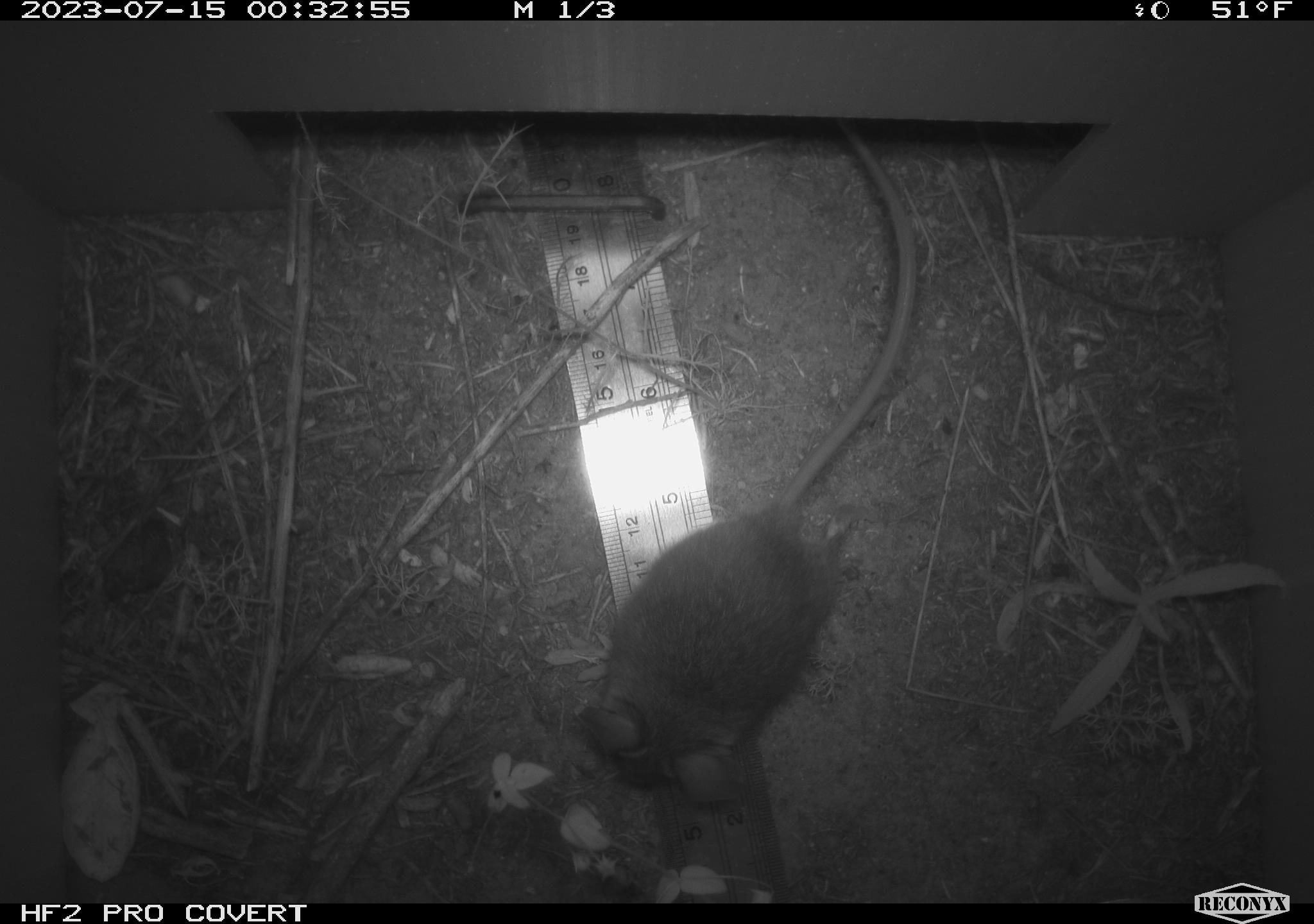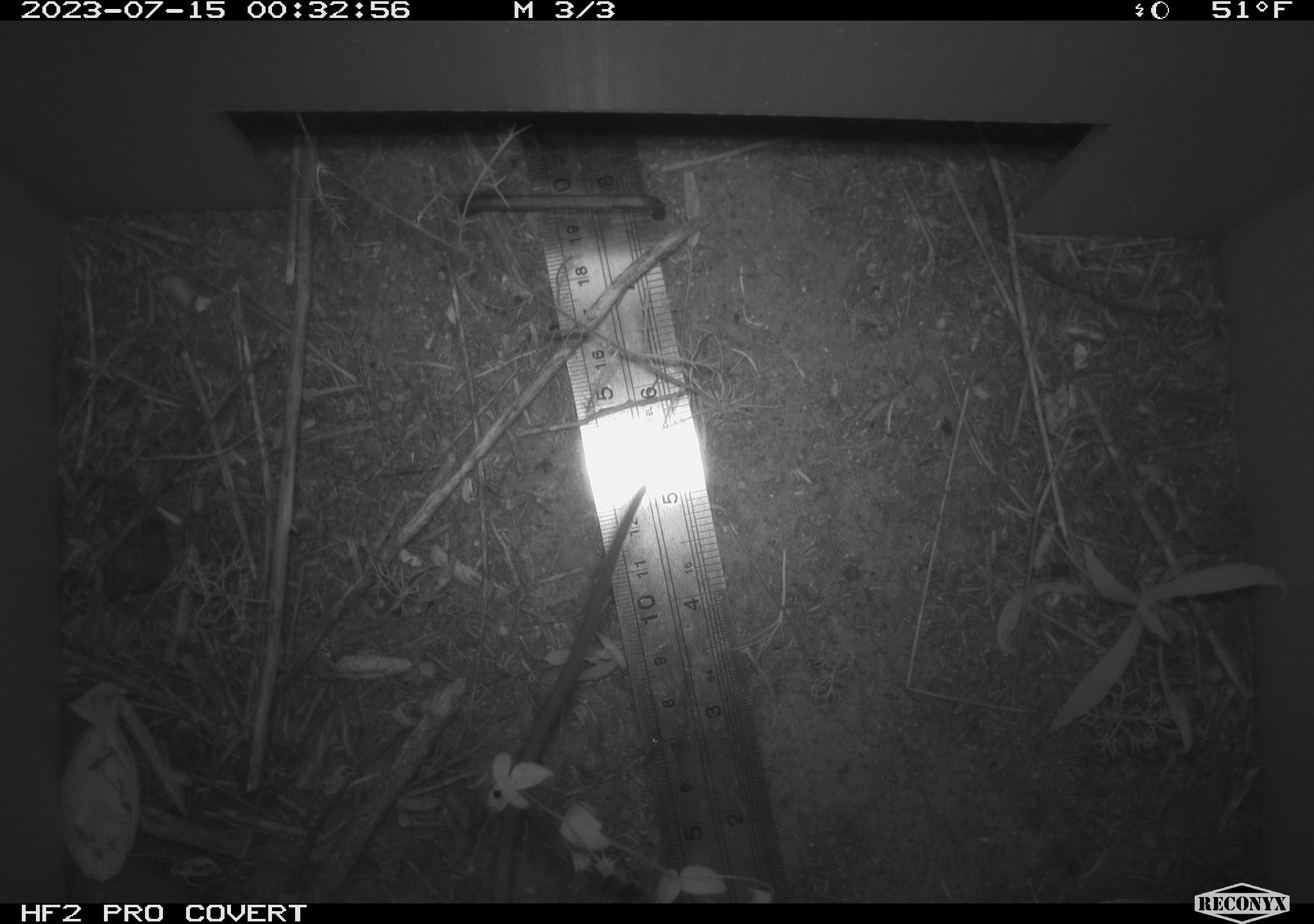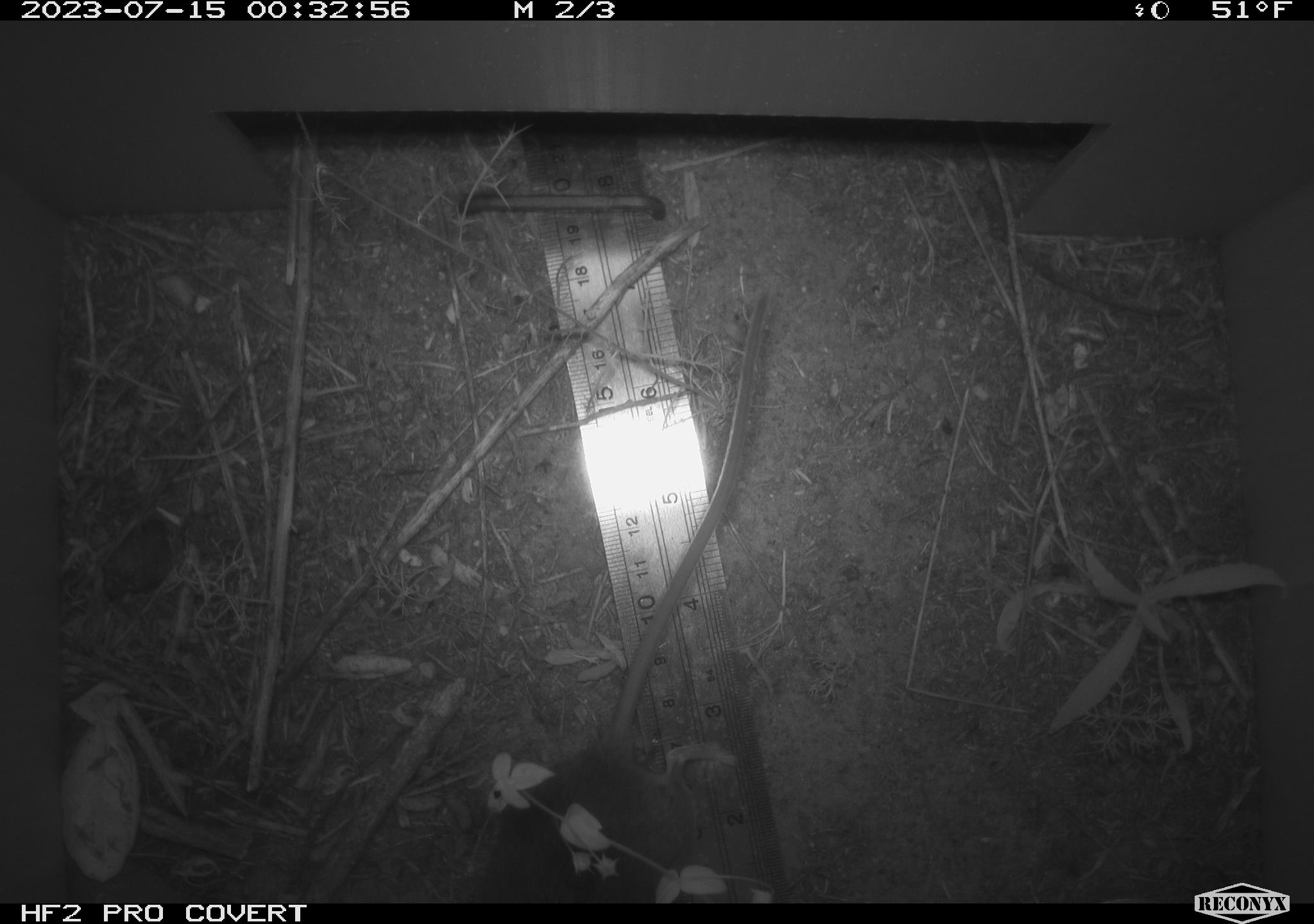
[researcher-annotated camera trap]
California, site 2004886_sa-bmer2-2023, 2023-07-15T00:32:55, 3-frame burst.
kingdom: Animalia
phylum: Chordata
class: Mammalia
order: Rodentia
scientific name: Rodentia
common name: mouse species